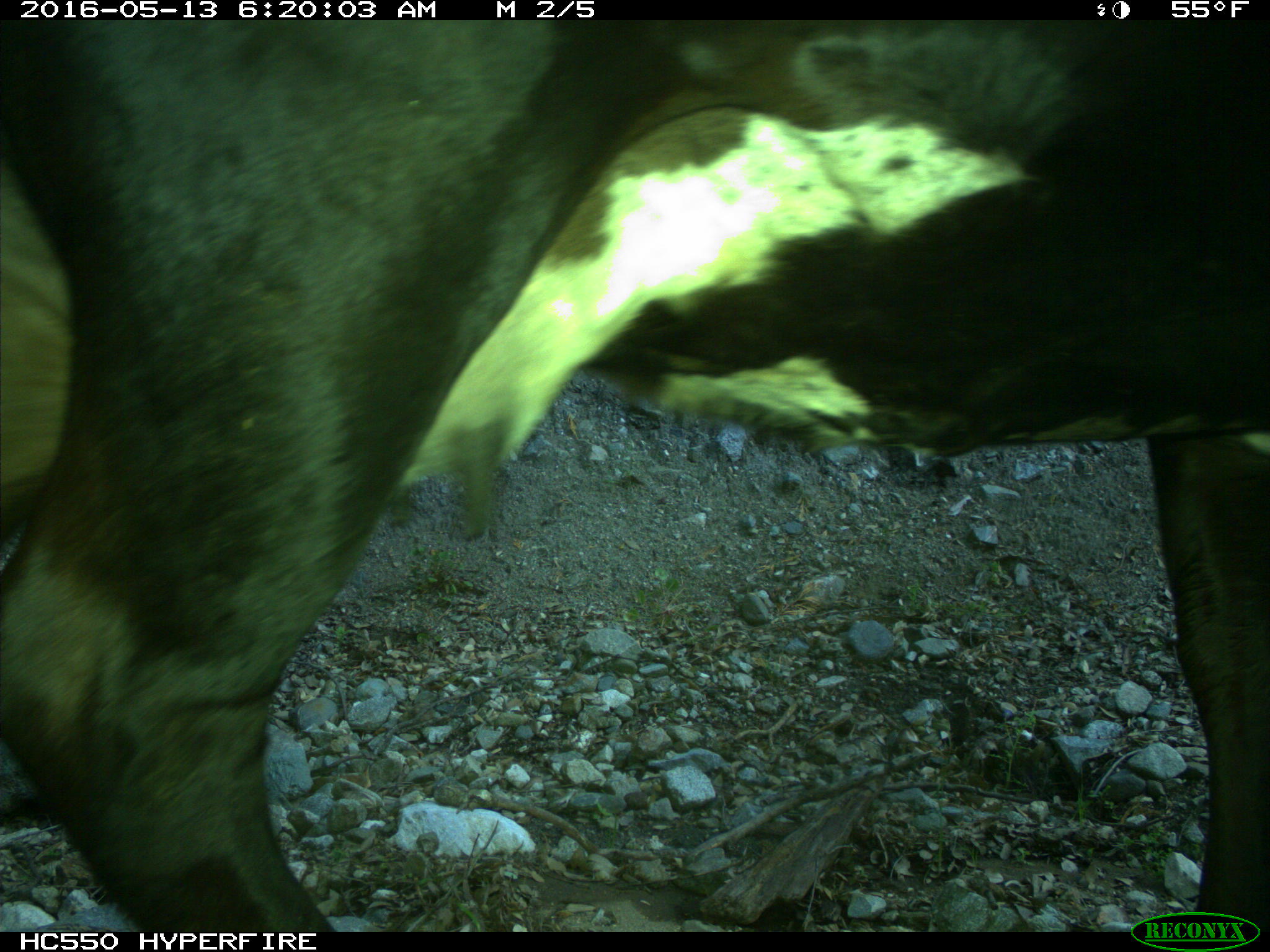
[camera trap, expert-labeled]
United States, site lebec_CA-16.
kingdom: Animalia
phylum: Chordata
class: Mammalia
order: Artiodactyla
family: Bovidae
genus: Bos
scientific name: Bos taurus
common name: domestic cow